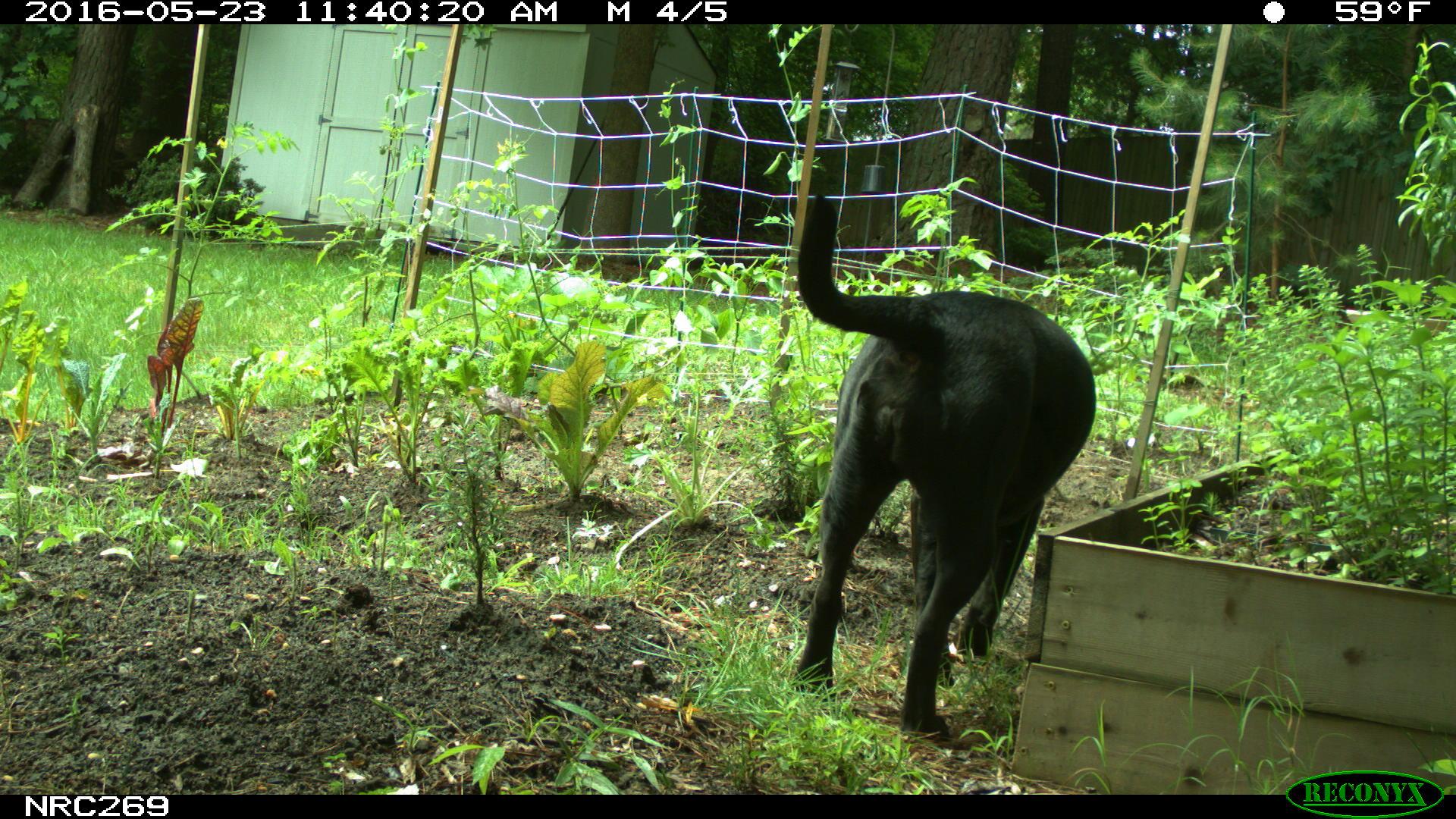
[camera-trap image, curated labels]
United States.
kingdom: Animalia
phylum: Chordata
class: Mammalia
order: Carnivora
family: Canidae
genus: Canis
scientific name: Canis familiaris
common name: domestic dog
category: Dog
Dog (domestic dog) (Canis familiaris).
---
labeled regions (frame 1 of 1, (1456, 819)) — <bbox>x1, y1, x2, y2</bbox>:
Dog: <bbox>779, 194, 1120, 747</bbox>